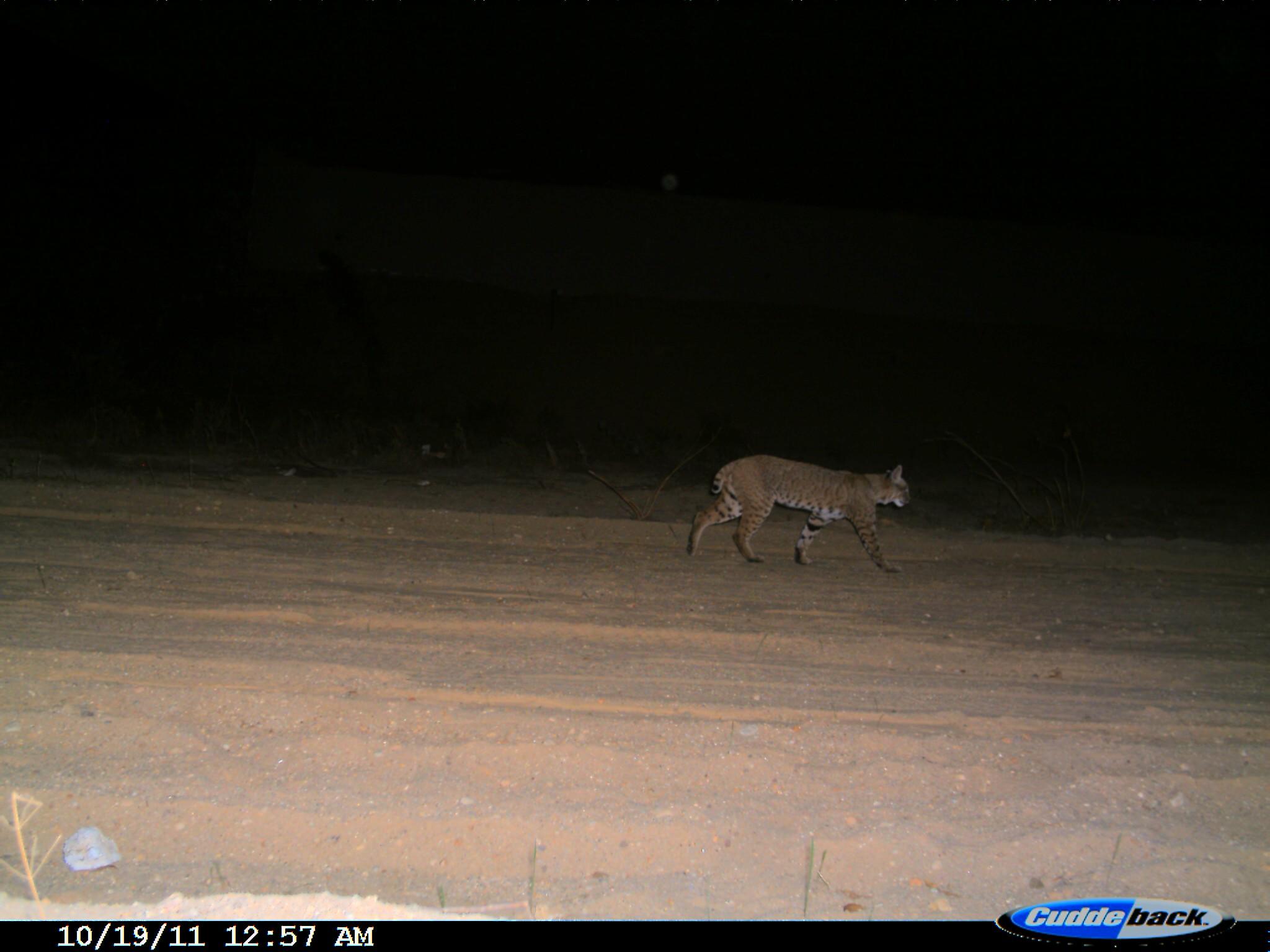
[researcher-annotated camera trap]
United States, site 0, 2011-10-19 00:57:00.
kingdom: Animalia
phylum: Chordata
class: Mammalia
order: Carnivora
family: Felidae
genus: Lynx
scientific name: Lynx rufus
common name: bobcat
Bobcat (Lynx rufus).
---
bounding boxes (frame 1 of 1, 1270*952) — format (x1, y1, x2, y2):
bobcat: (684, 451, 914, 576)